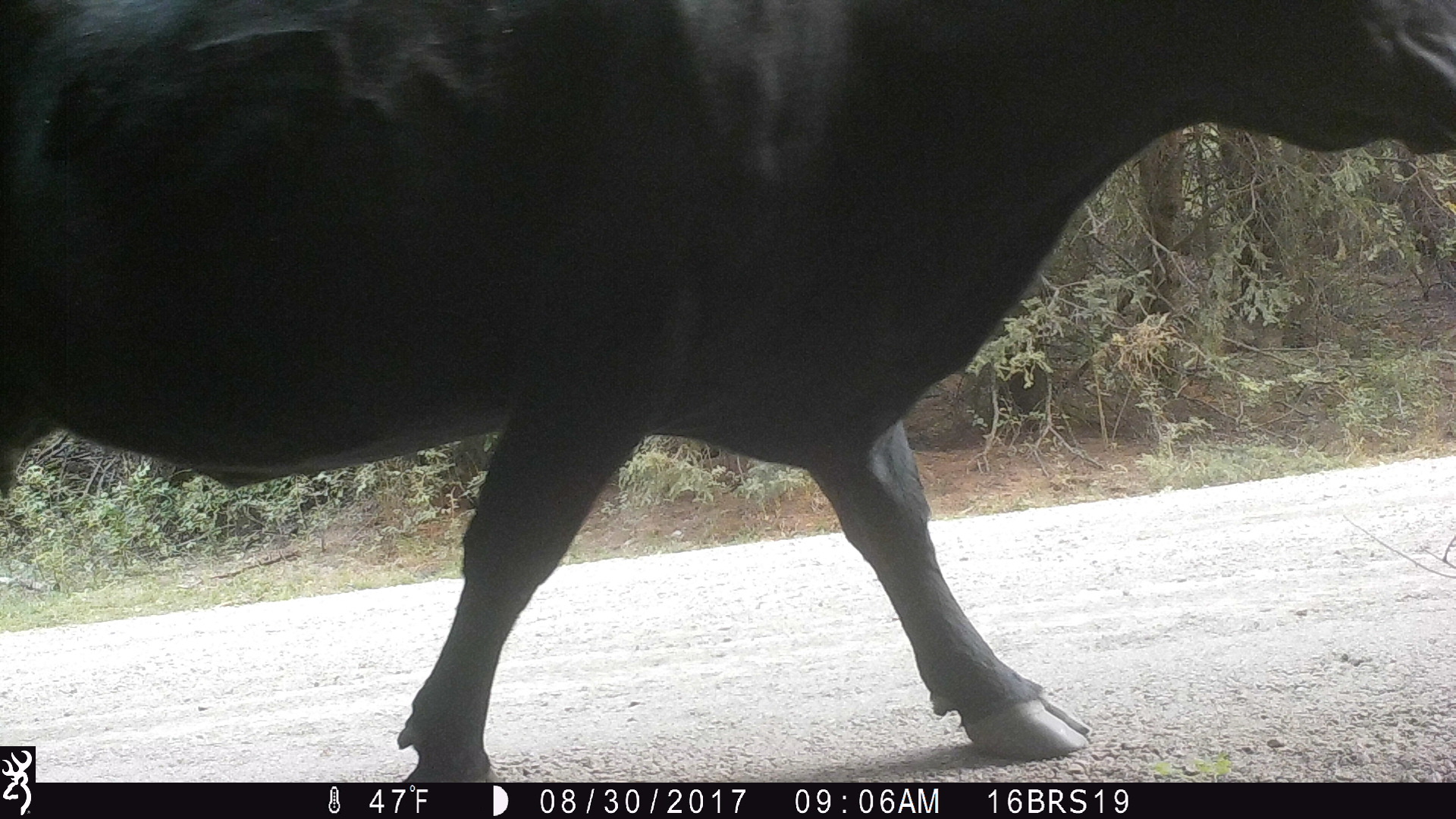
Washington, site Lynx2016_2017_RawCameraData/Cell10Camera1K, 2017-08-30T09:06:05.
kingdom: Animalia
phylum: Chordata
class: Mammalia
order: Artiodactyla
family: Bovidae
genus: Bos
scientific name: Bos taurus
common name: domestic cattle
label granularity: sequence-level